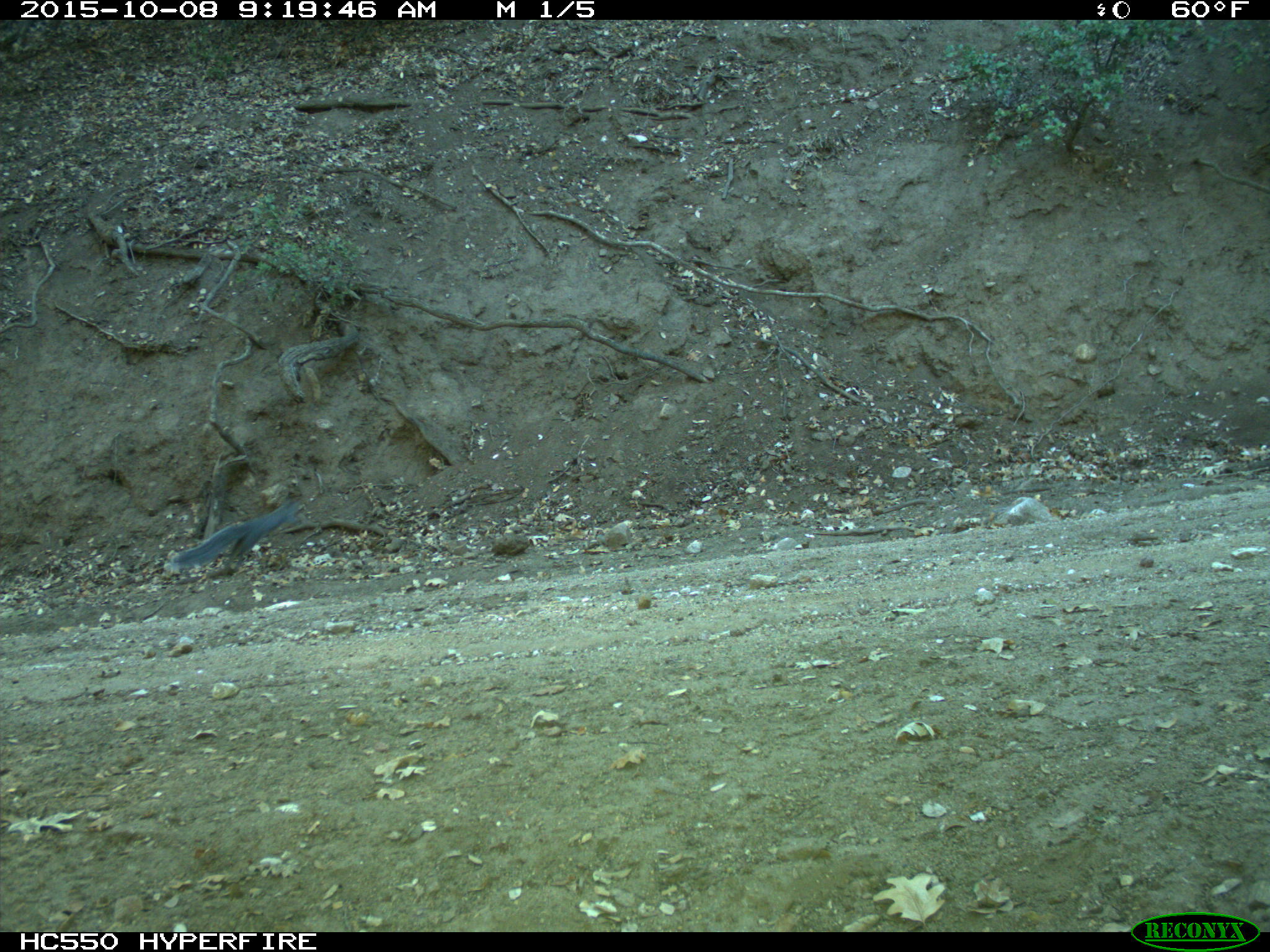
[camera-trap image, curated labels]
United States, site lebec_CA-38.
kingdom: Animalia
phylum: Chordata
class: Mammalia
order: Rodentia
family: Sciuridae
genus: Sciurus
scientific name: Sciurus carolinensis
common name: eastern gray squirrel